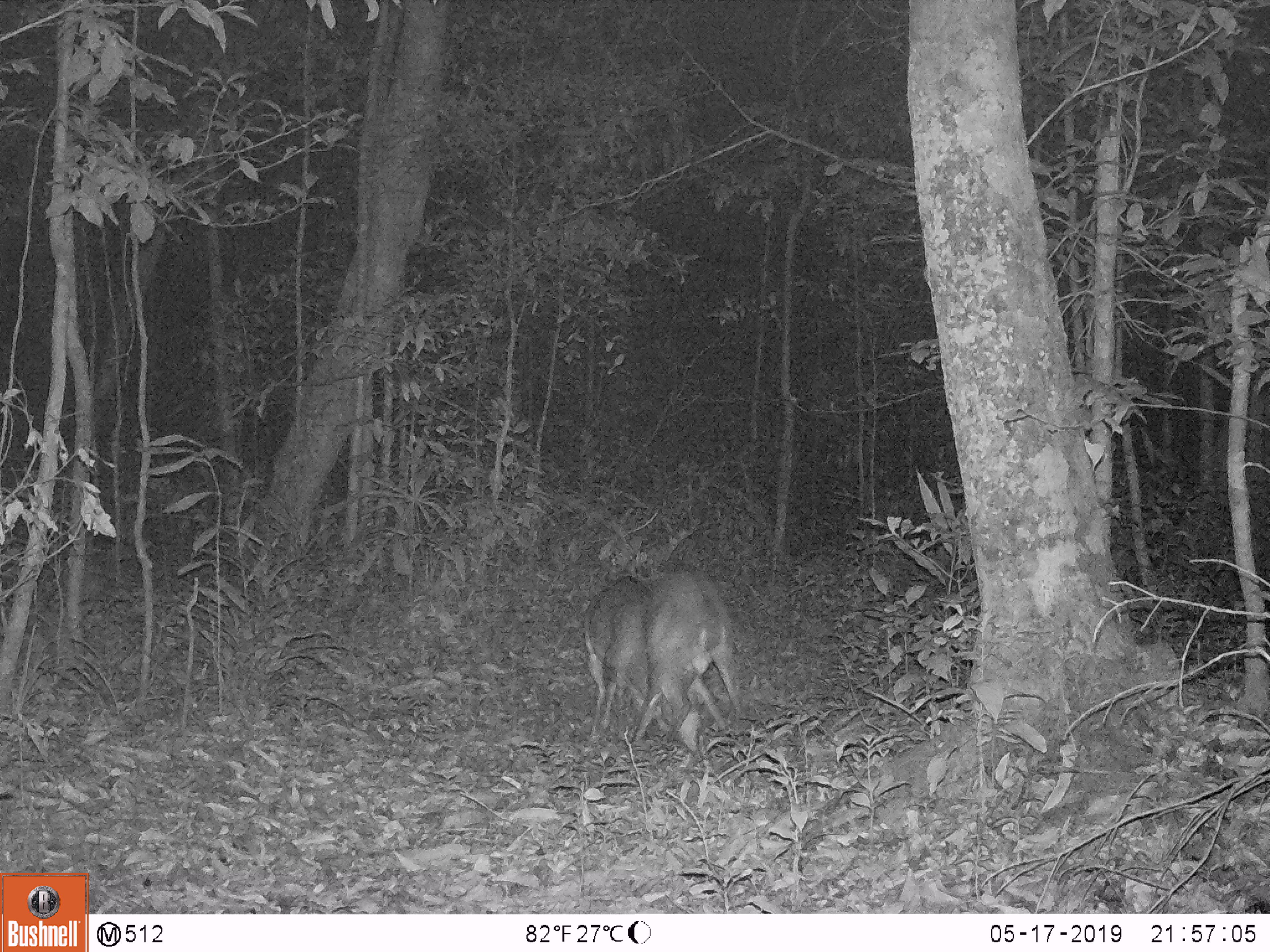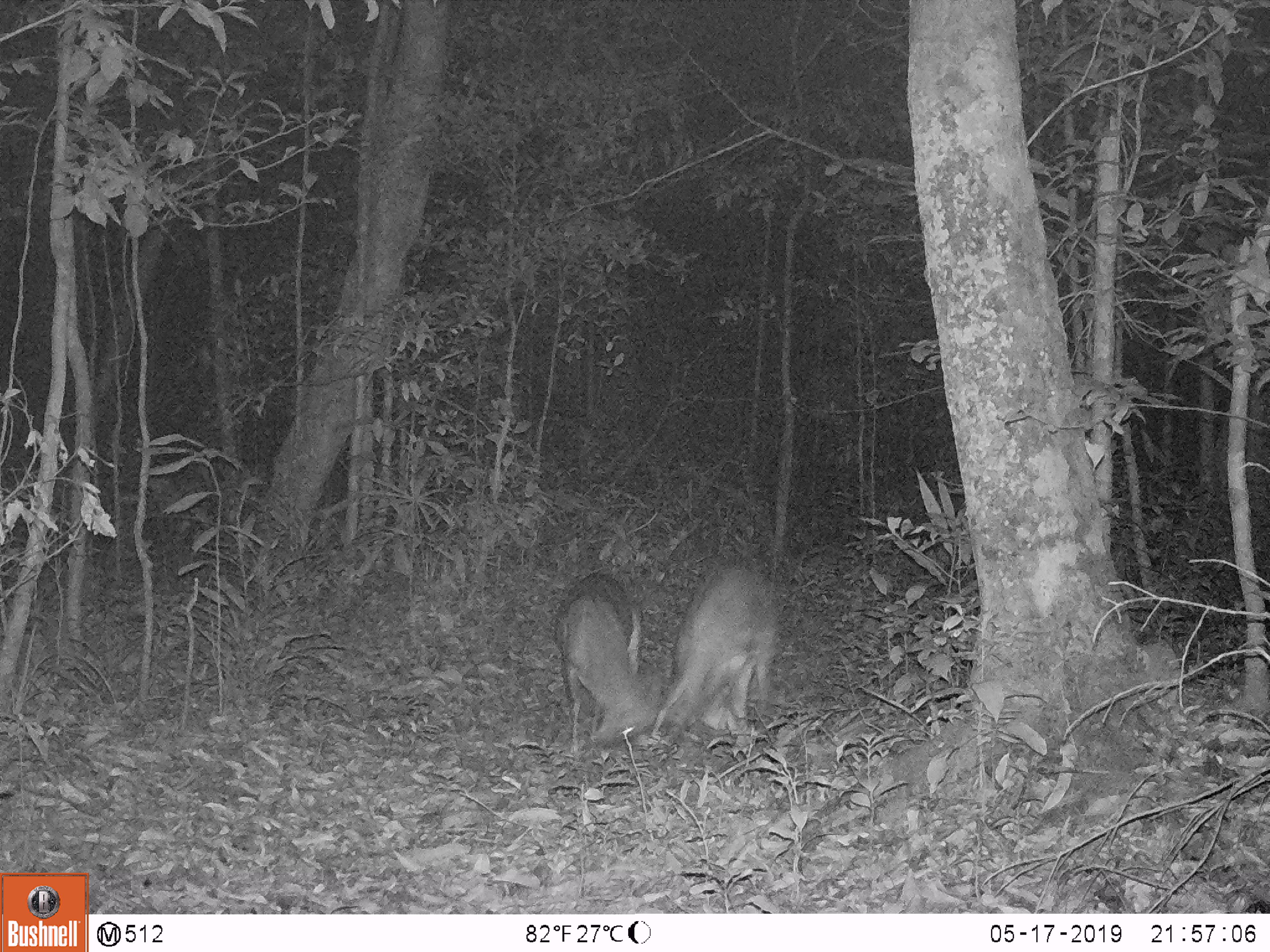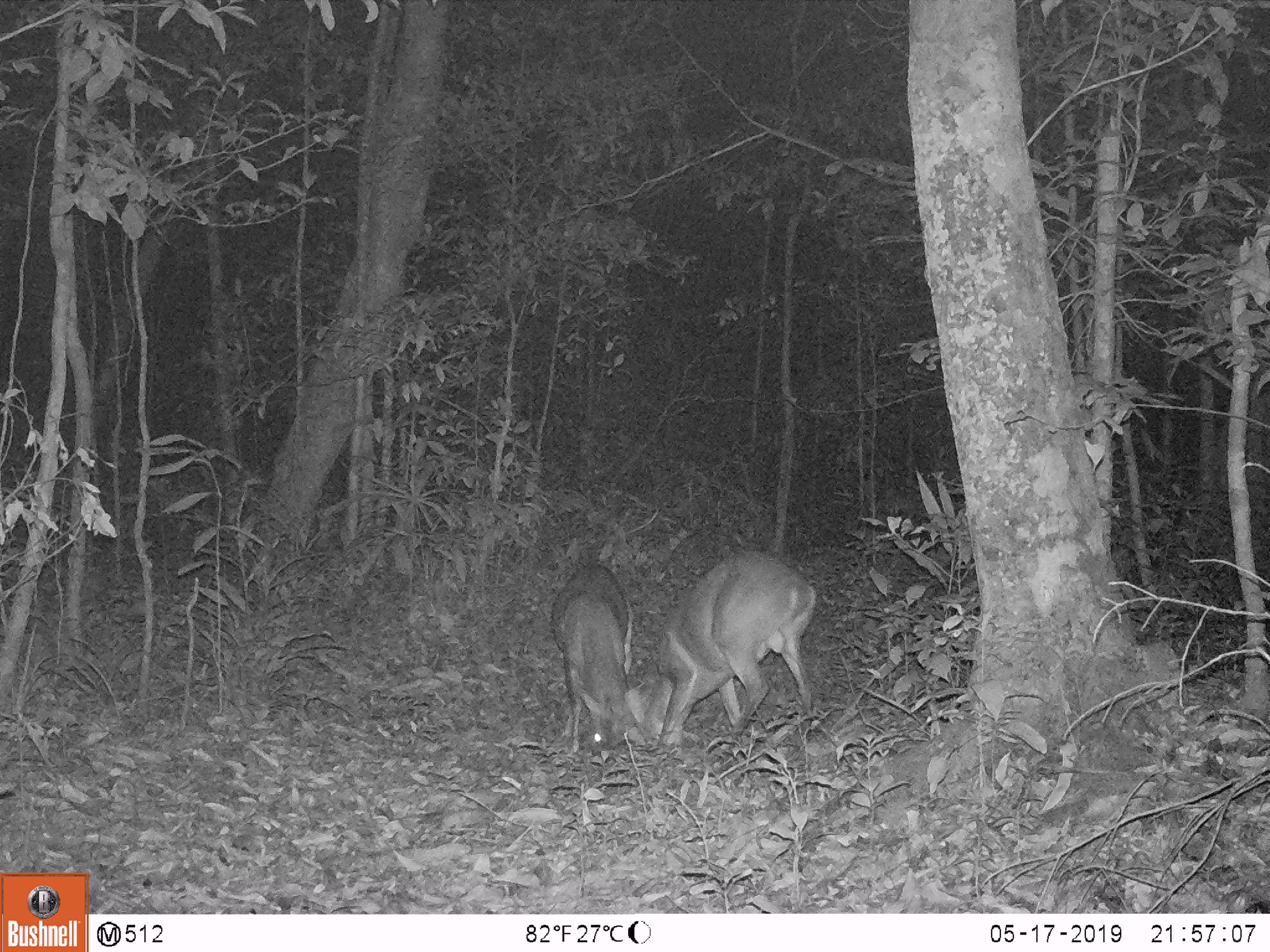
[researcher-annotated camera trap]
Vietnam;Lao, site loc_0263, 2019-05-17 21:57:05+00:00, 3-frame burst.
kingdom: Animalia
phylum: Chordata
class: Mammalia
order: Artiodactyla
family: Cervidae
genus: Muntiacus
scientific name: Muntiacus vuquangensis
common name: large-antlered muntjac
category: large antlered muntjac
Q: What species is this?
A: Large antlered muntjac (large-antlered muntjac) (Muntiacus vuquangensis).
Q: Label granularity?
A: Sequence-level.